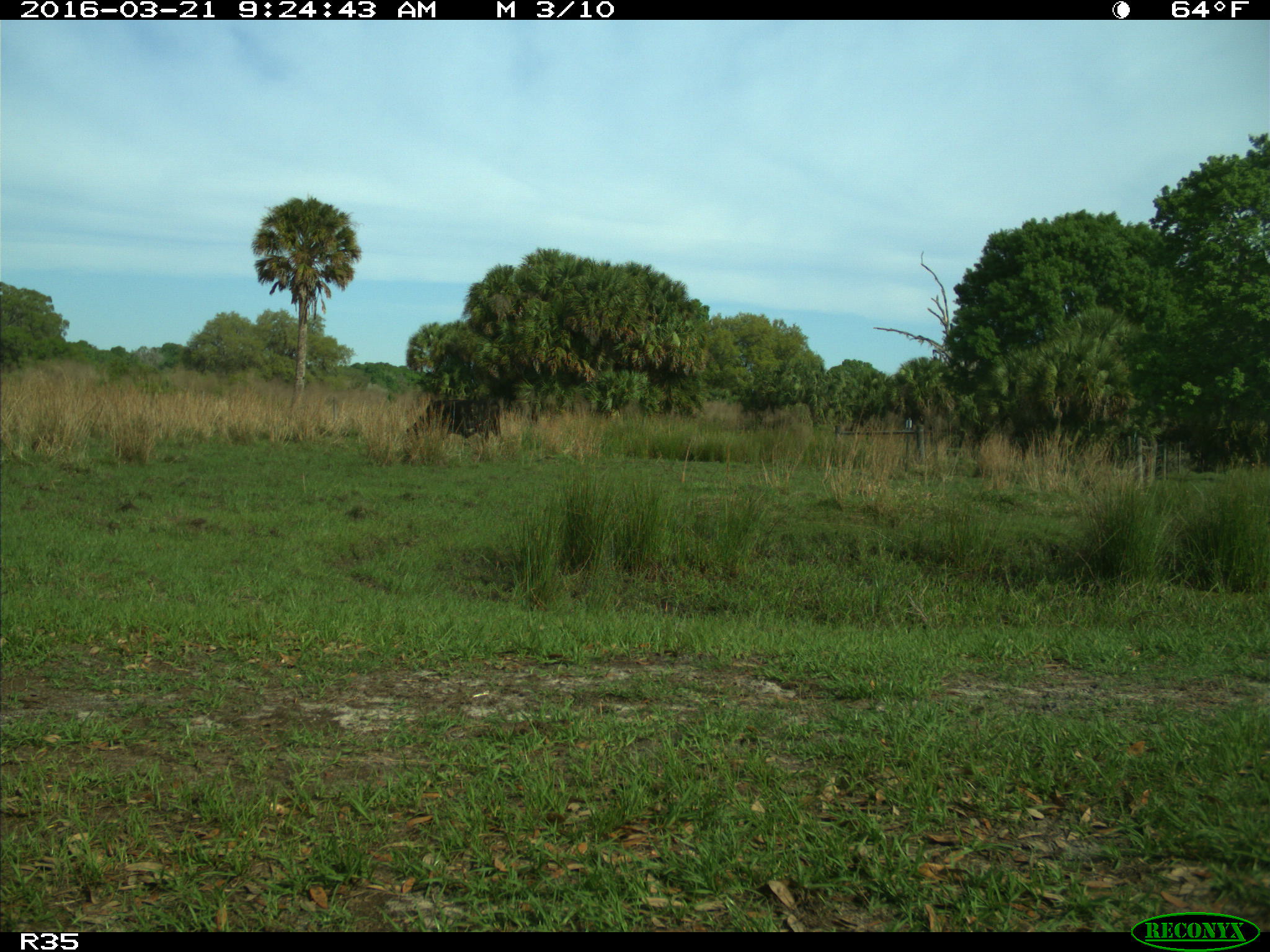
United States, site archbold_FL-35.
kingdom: Animalia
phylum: Chordata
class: Mammalia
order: Artiodactyla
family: Bovidae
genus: Bos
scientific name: Bos taurus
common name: domestic cow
Bos taurus (domestic cow).